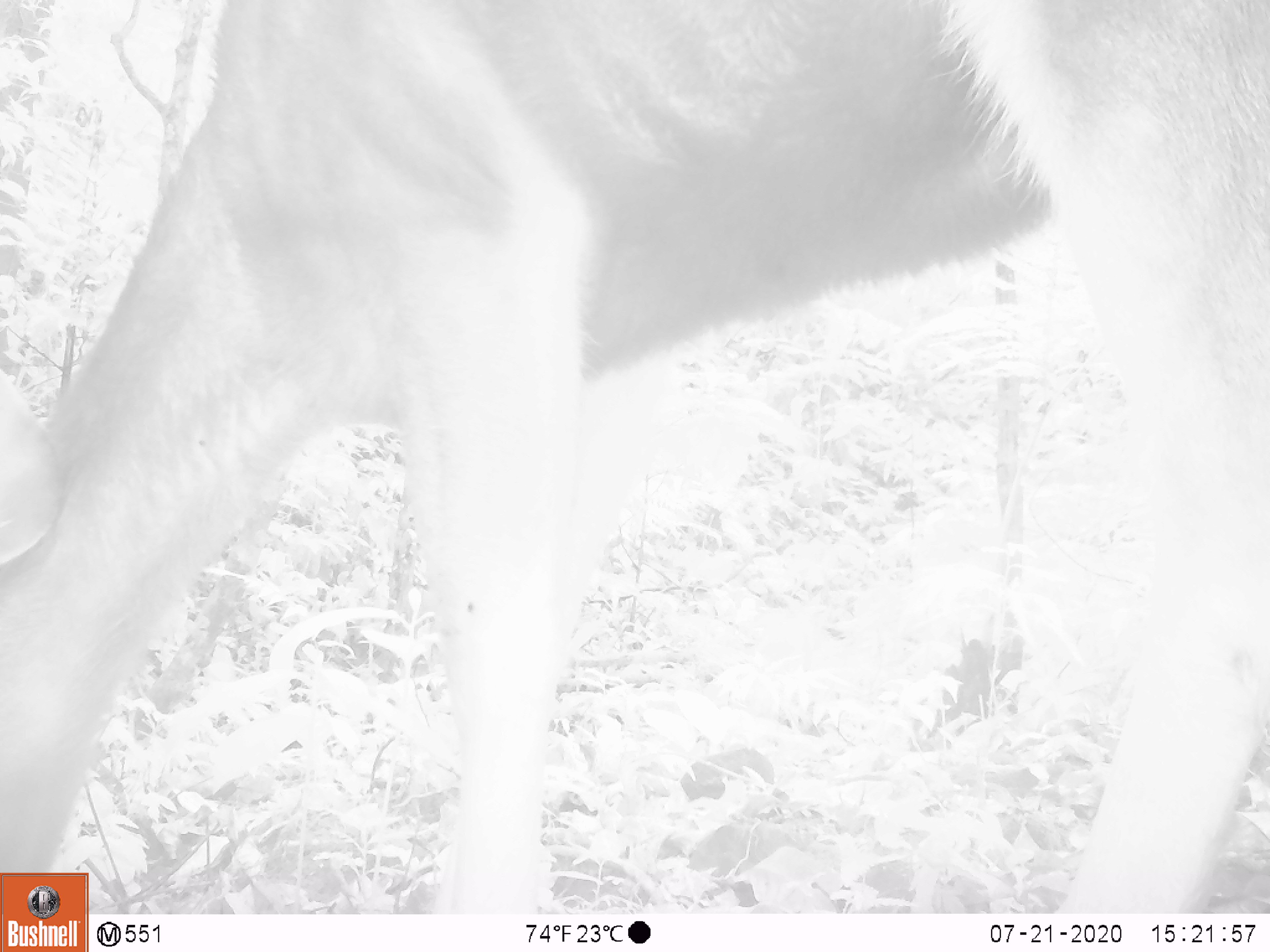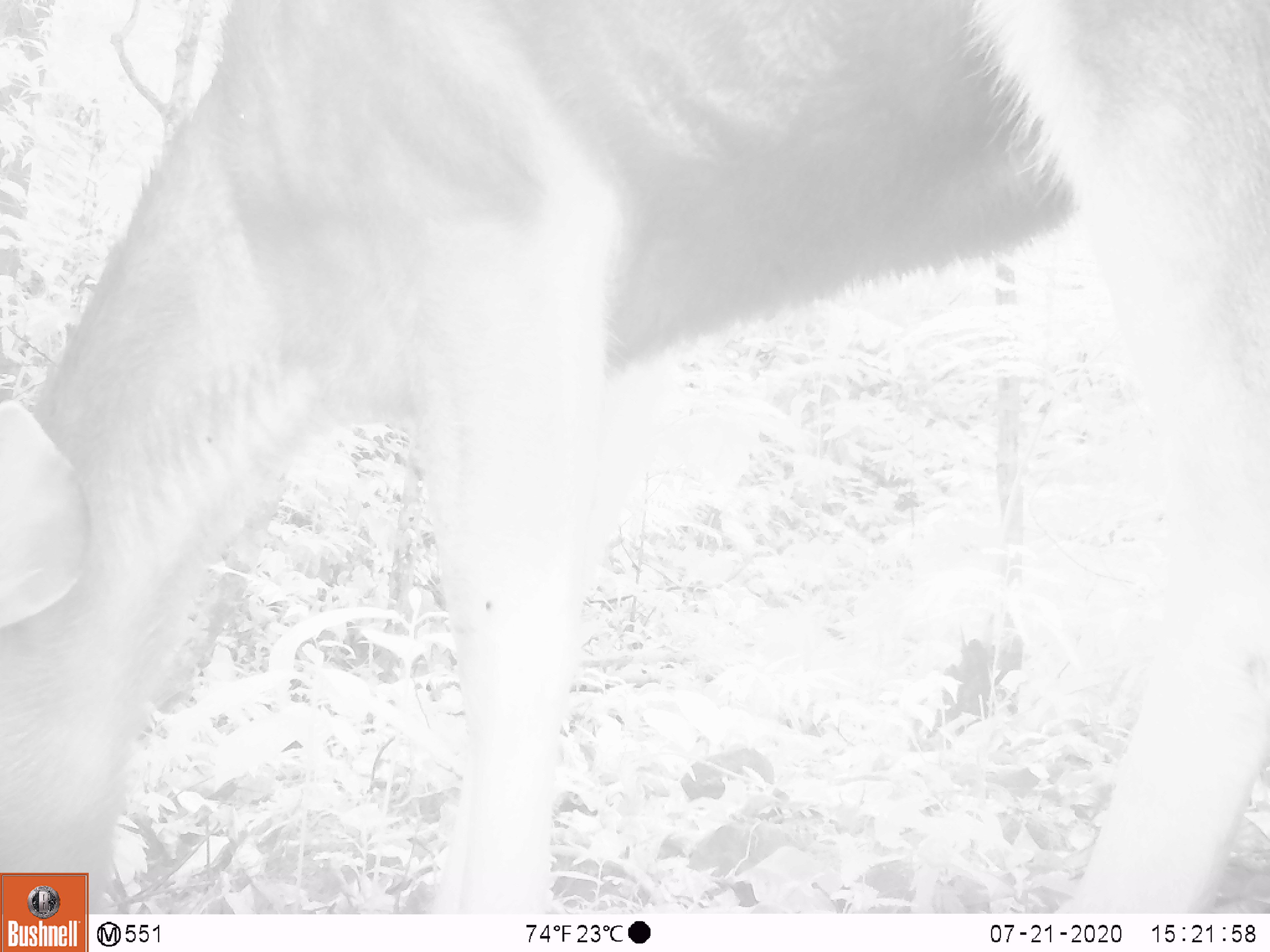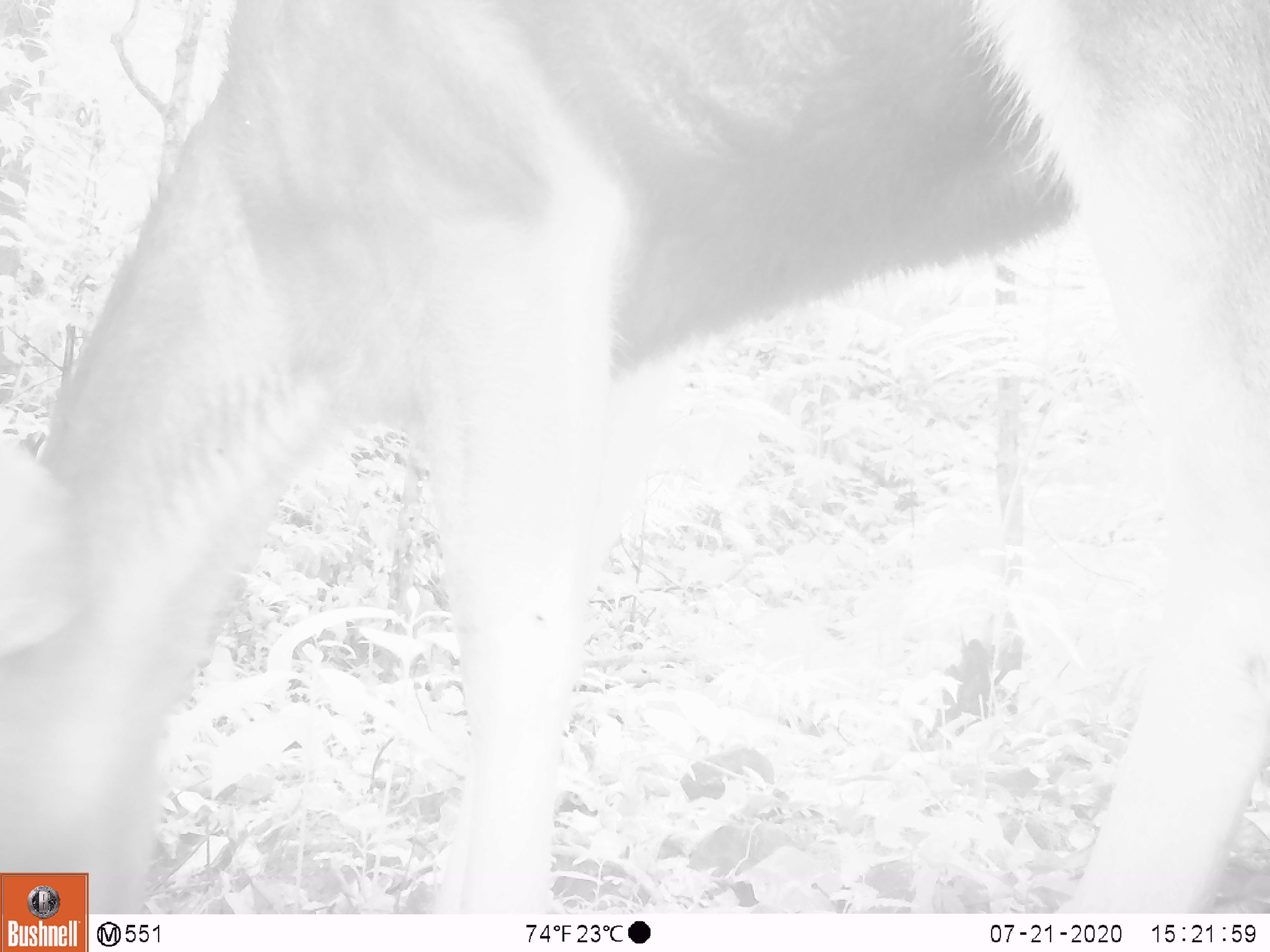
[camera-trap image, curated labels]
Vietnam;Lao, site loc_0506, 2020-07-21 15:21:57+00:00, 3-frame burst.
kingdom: Animalia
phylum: Chordata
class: Mammalia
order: Artiodactyla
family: Cervidae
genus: Rusa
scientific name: Rusa unicolor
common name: sambar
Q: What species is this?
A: Sambar (Rusa unicolor).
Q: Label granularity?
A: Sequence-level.